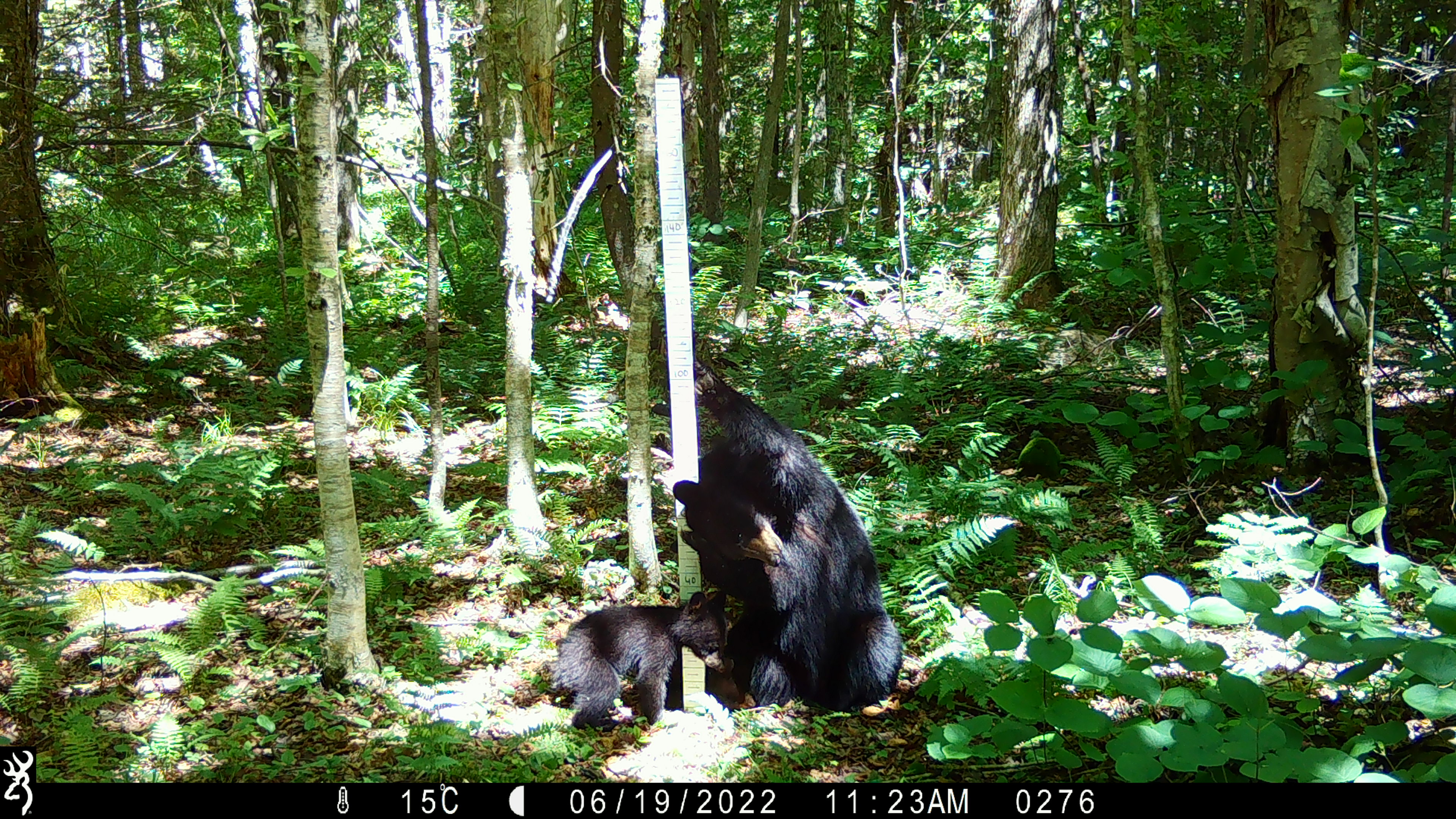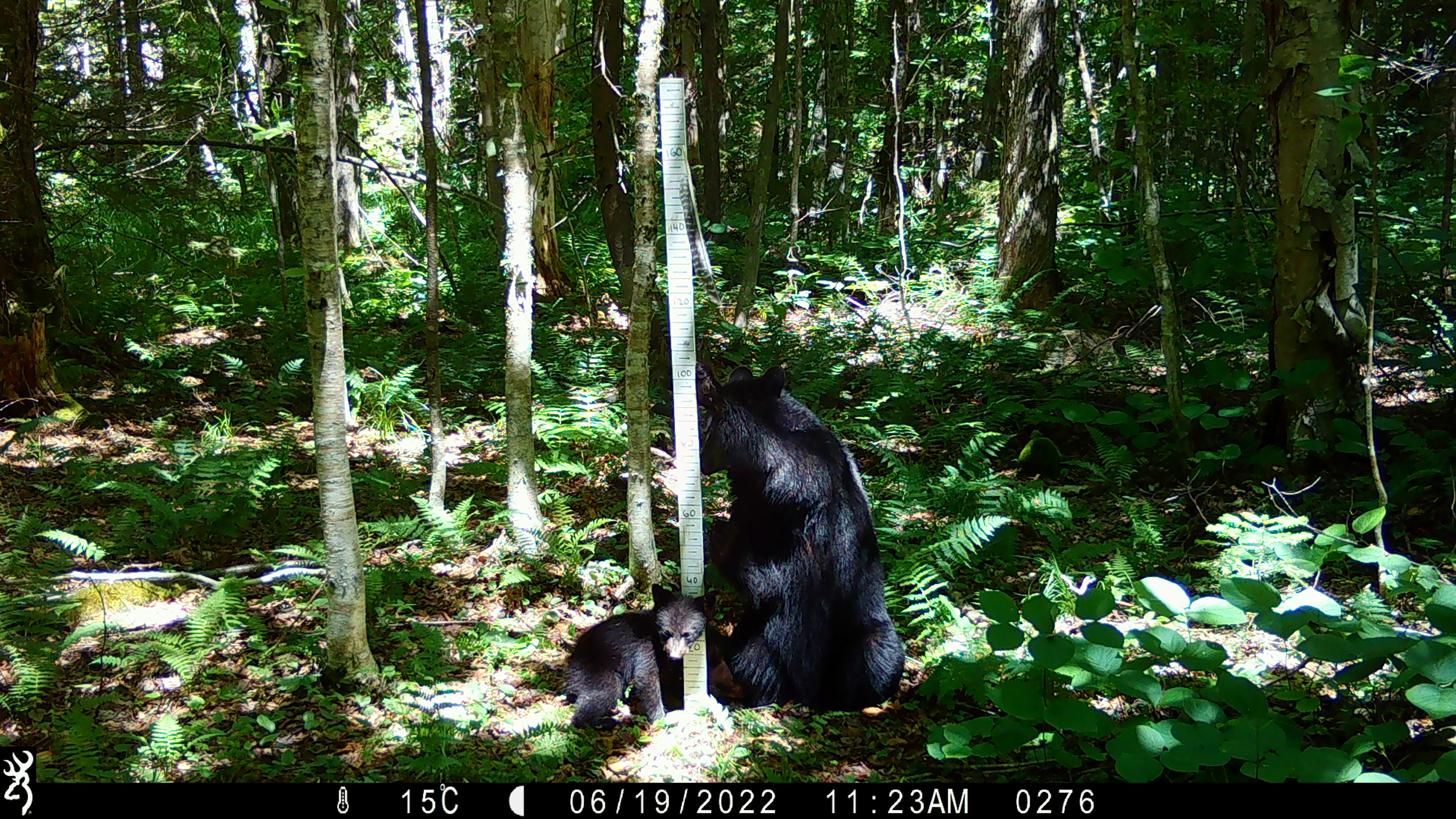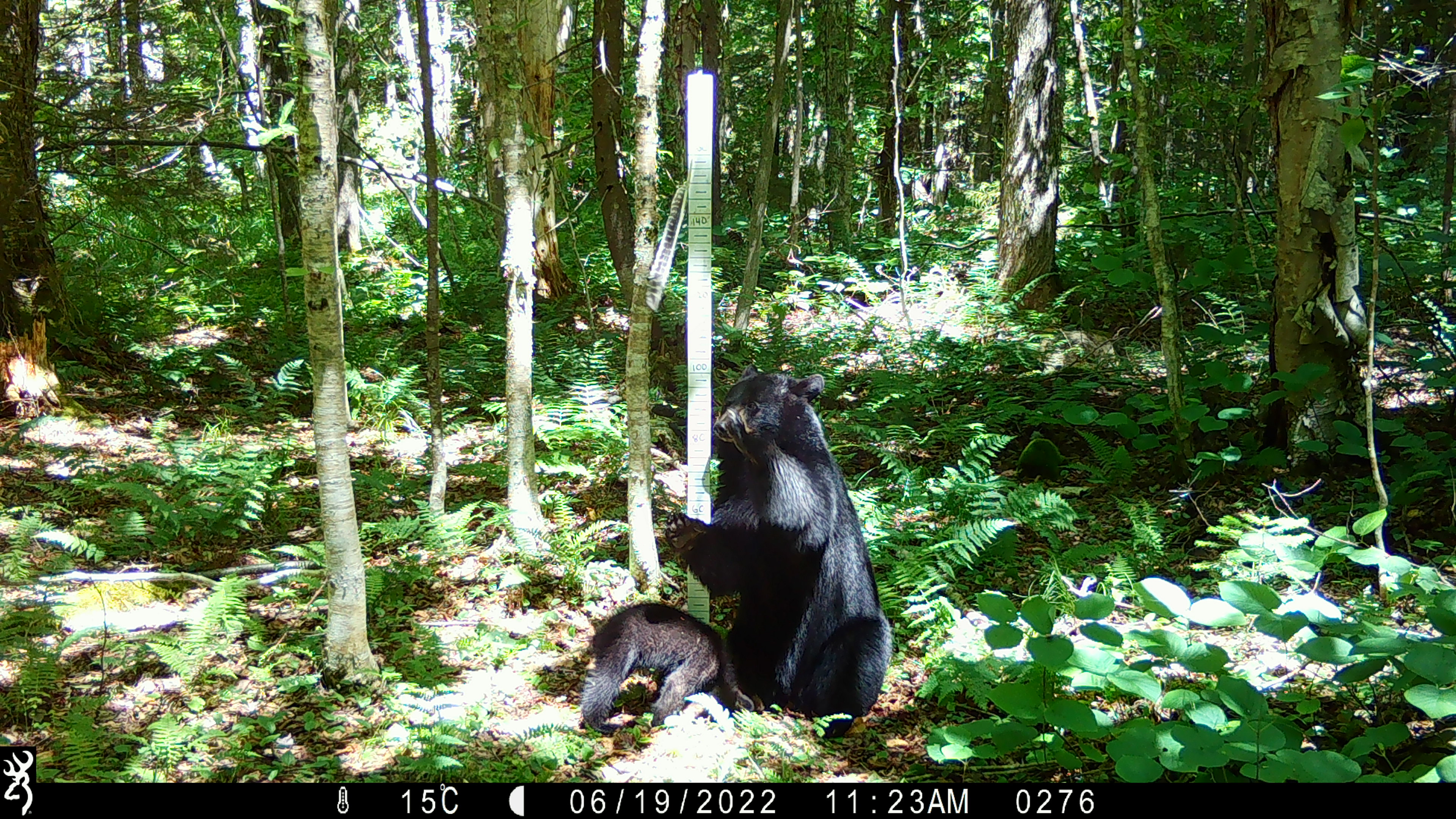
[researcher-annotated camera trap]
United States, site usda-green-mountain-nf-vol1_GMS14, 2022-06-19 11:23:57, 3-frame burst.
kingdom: Animalia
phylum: Chordata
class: Mammalia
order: Carnivora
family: Ursidae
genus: Ursus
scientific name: Ursus americanus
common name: black bear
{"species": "black bear (Ursus americanus)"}